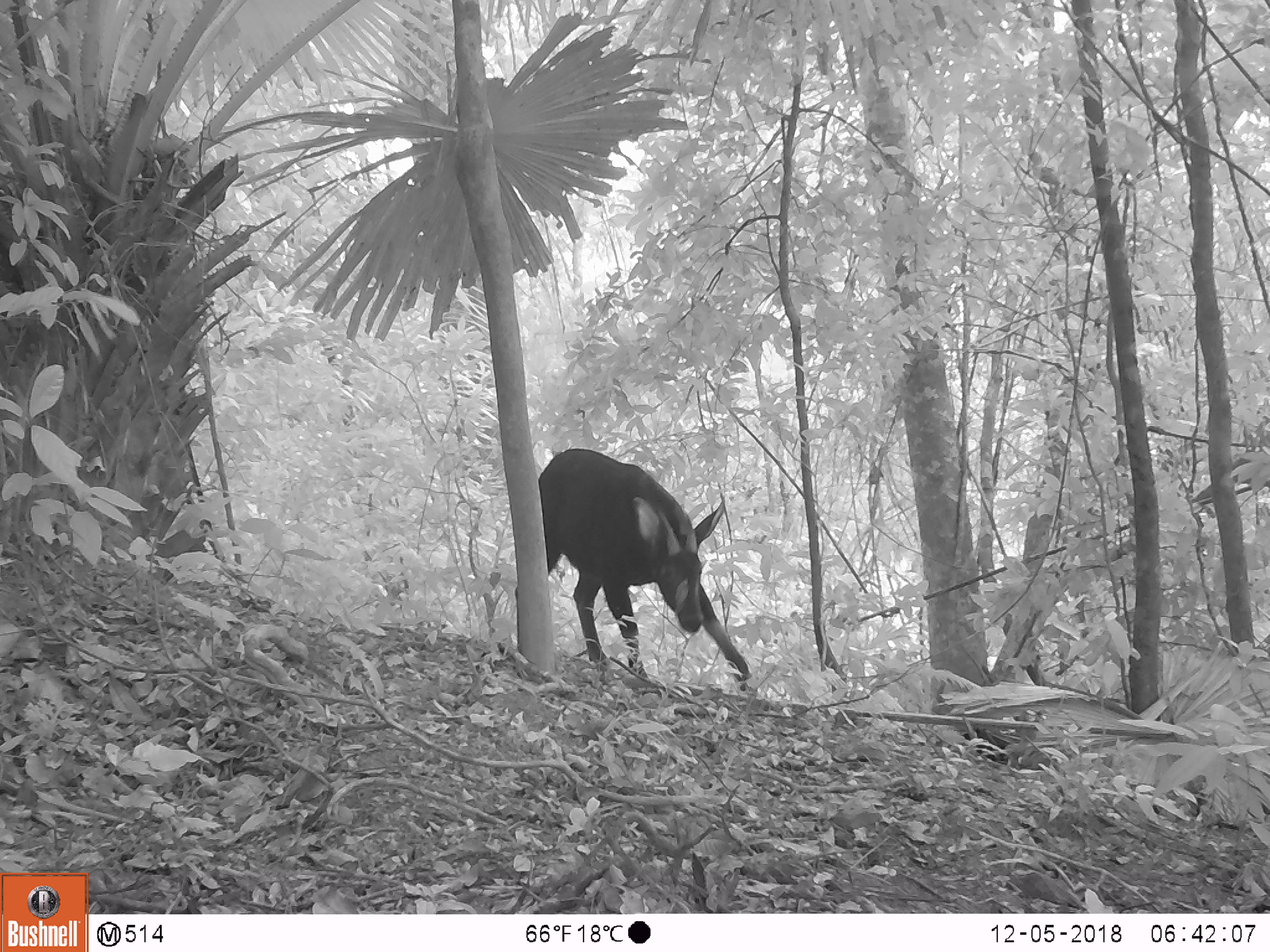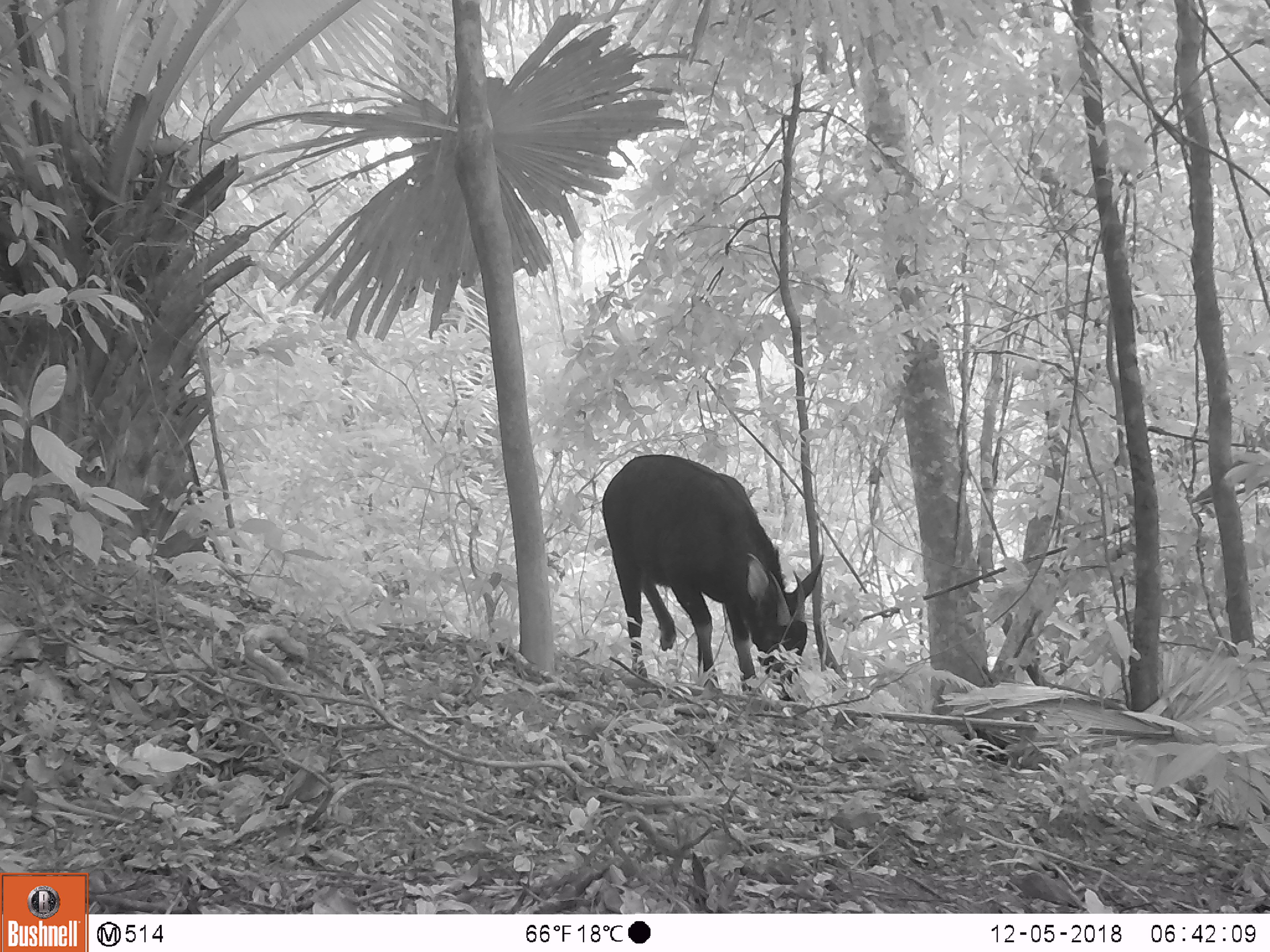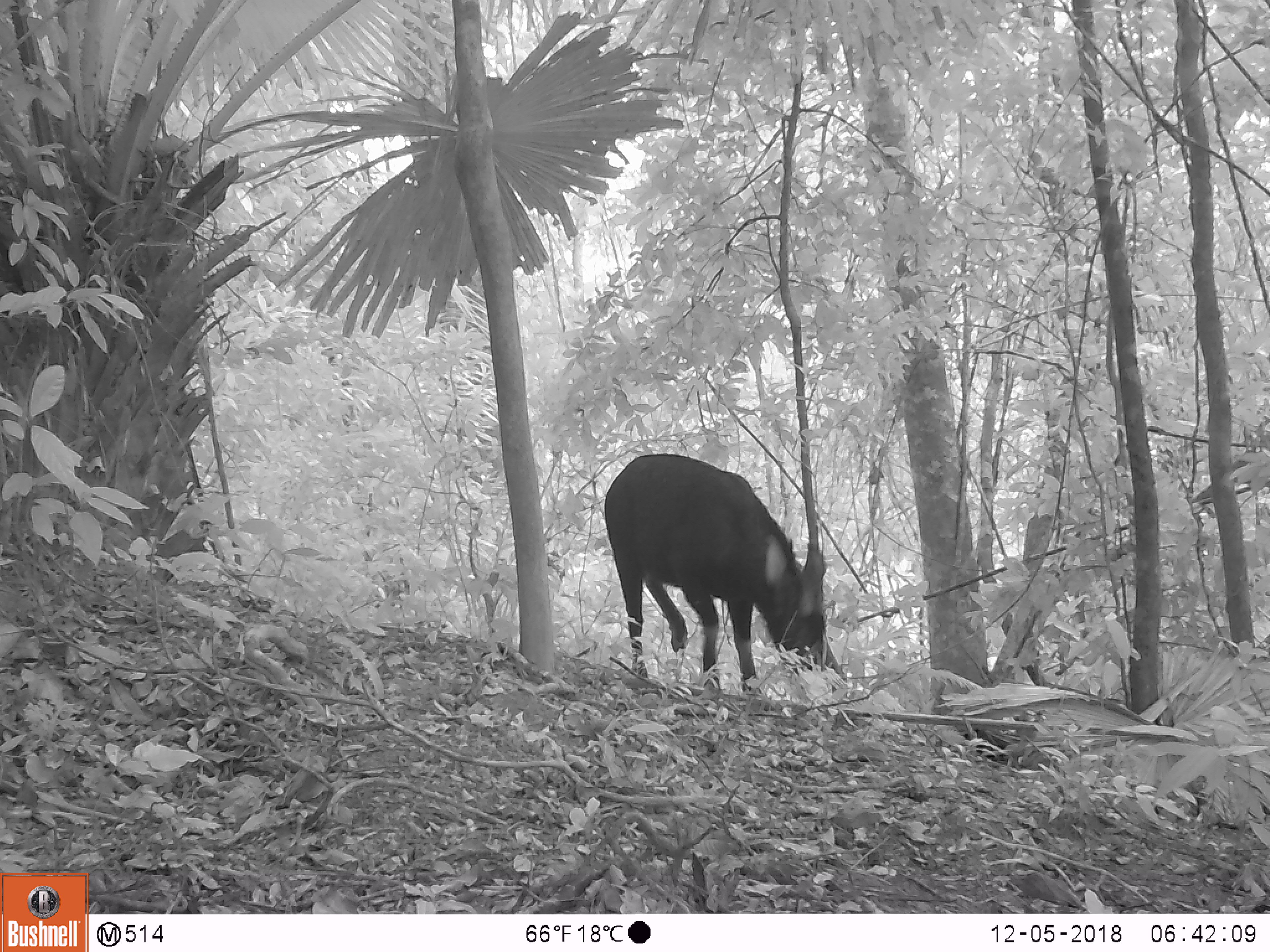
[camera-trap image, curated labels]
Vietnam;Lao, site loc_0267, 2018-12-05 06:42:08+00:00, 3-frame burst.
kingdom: Animalia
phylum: Chordata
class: Mammalia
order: Artiodactyla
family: Bovidae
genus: Capricornis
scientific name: Capricornis sumatraensis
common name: chinese serow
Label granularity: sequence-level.